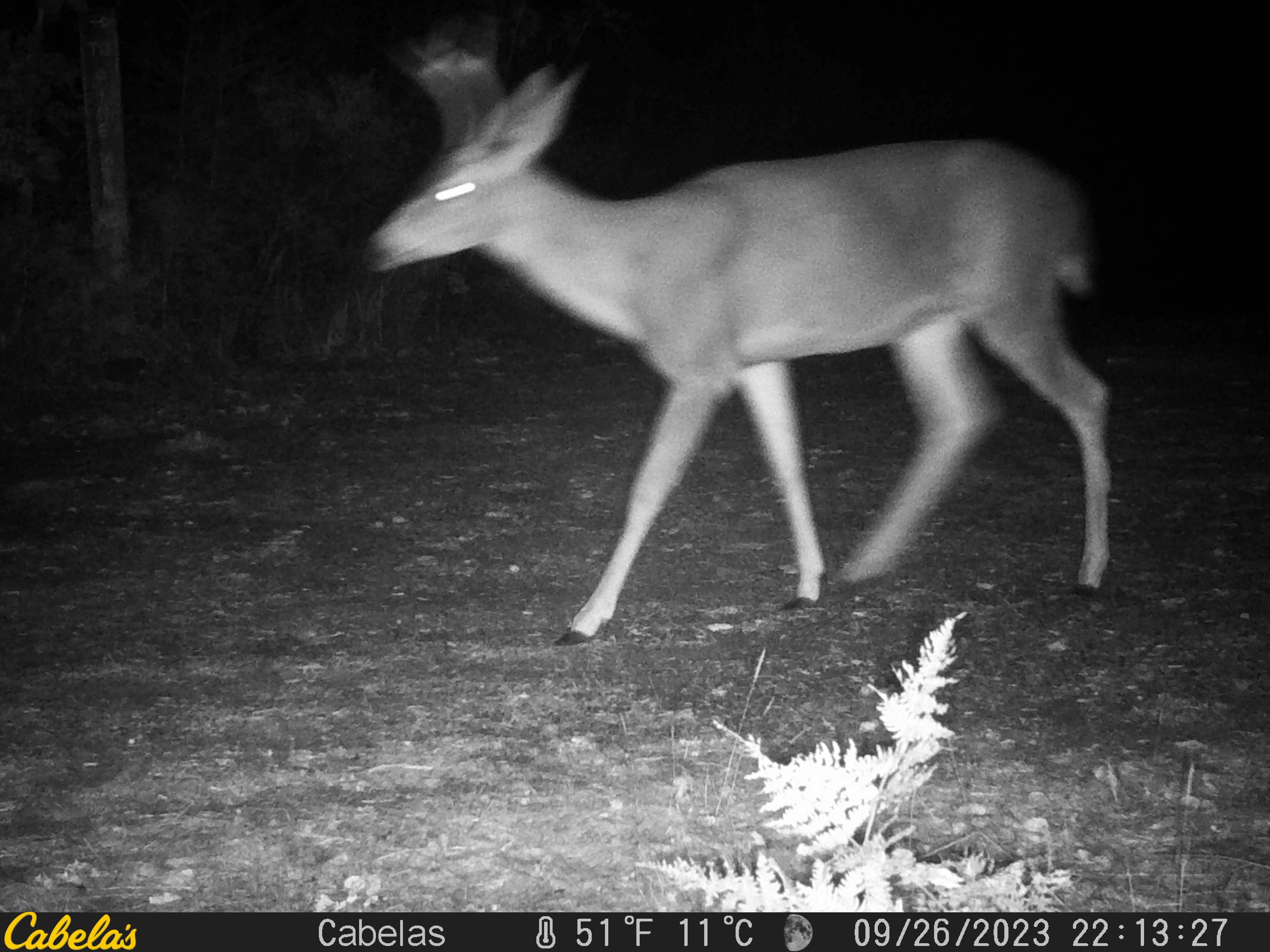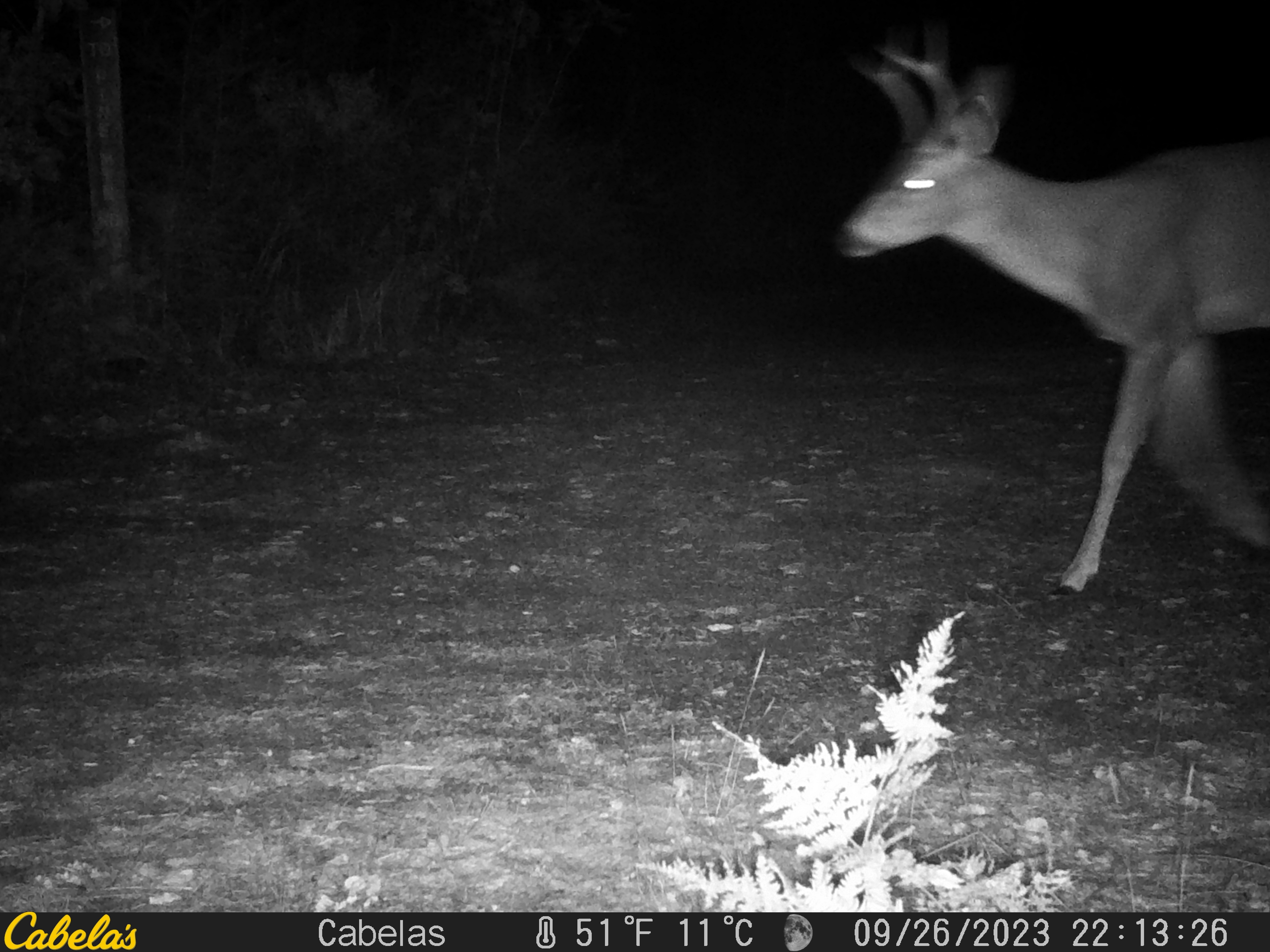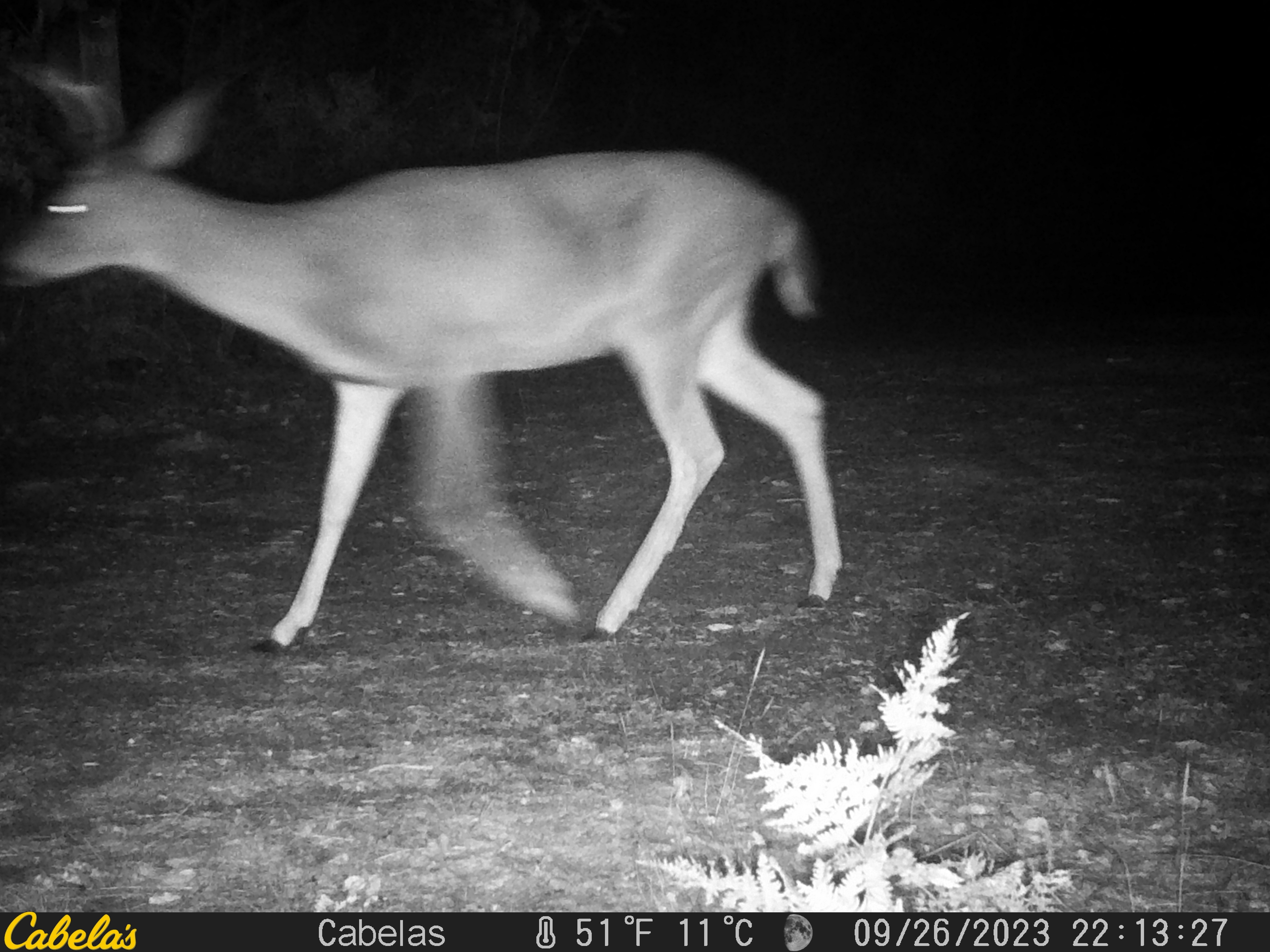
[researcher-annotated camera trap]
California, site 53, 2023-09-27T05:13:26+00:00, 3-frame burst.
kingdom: Animalia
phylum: Chordata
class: Mammalia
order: Artiodactyla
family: Cervidae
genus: Odocoileus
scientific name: Odocoileus hemionus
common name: mule deer